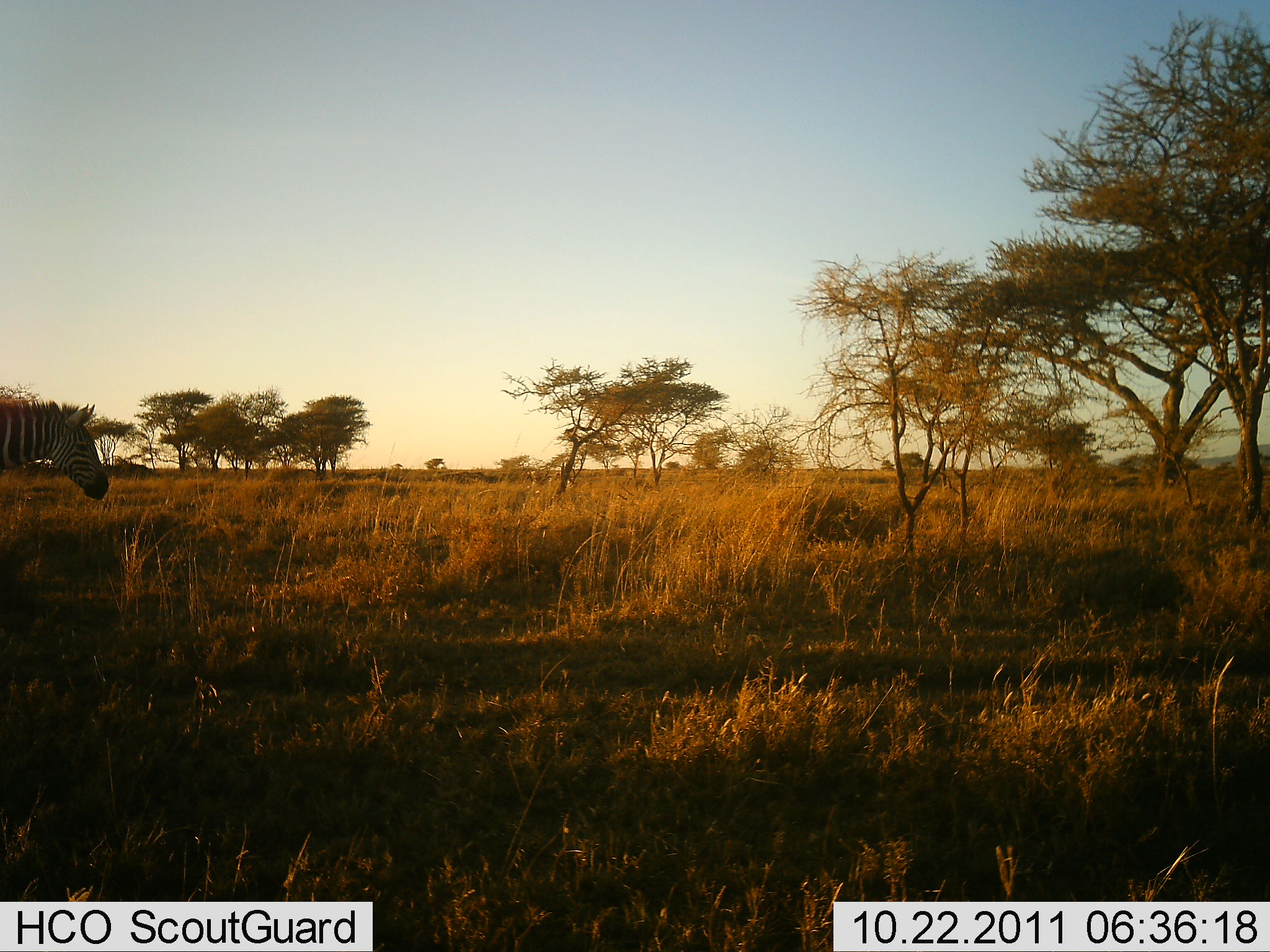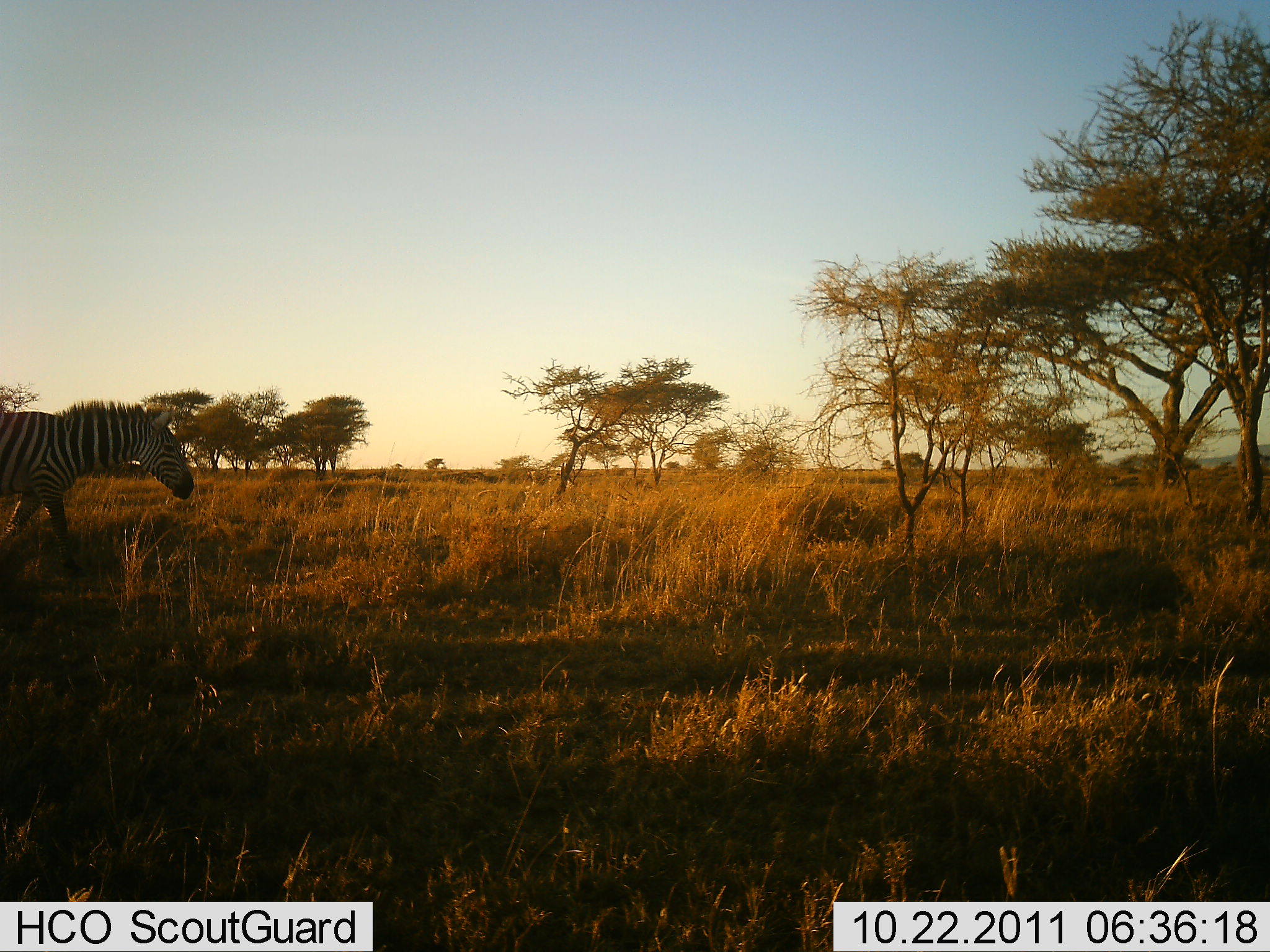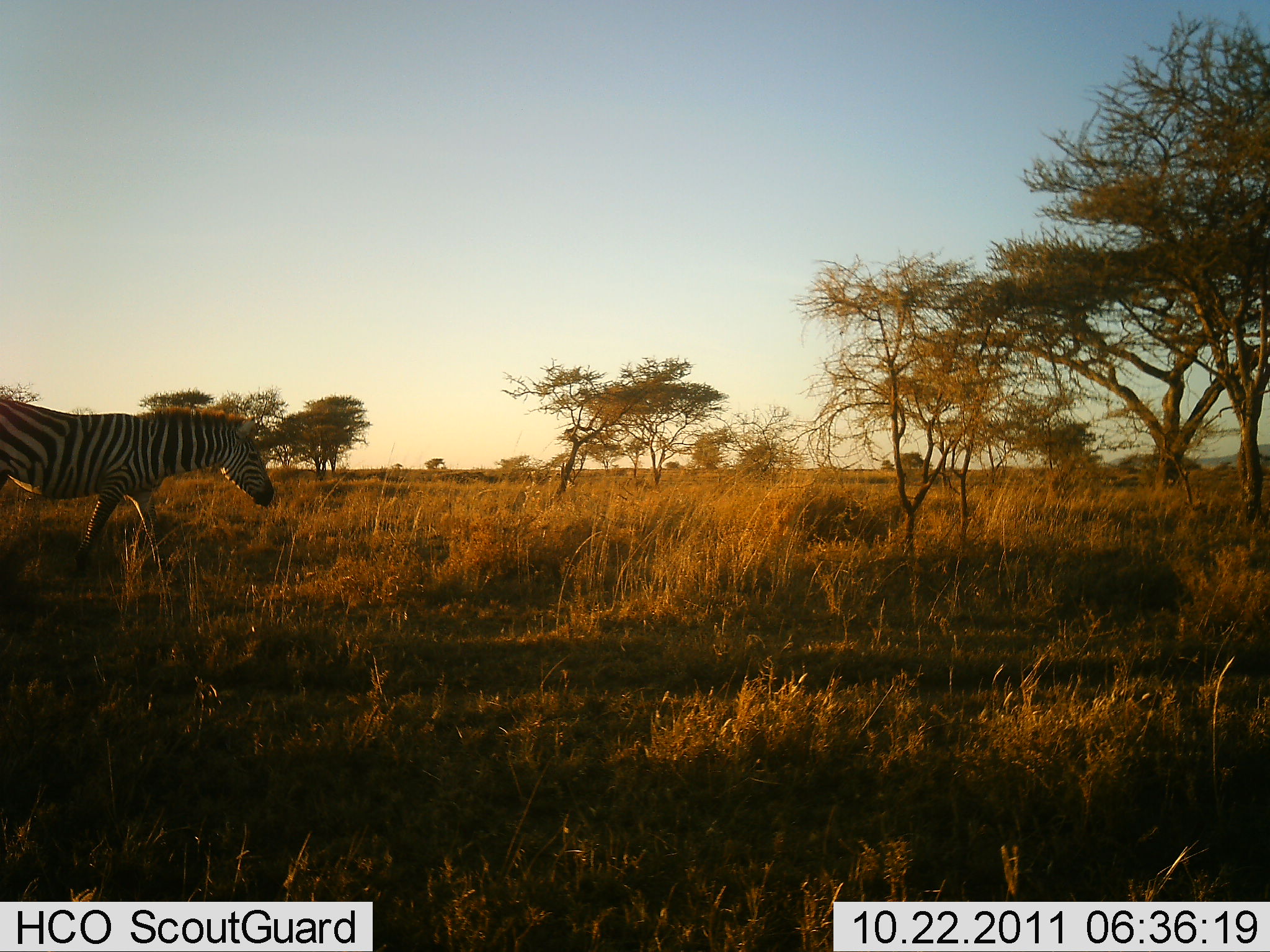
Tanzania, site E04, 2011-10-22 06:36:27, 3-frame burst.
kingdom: Animalia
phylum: Chordata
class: Mammalia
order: Perissodactyla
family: Equidae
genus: Equus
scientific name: Equus quagga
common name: plains zebra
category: zebra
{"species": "zebra (plains zebra) (Equus quagga)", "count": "1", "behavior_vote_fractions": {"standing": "0%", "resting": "0%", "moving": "100%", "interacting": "0%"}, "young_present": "0%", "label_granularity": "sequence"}